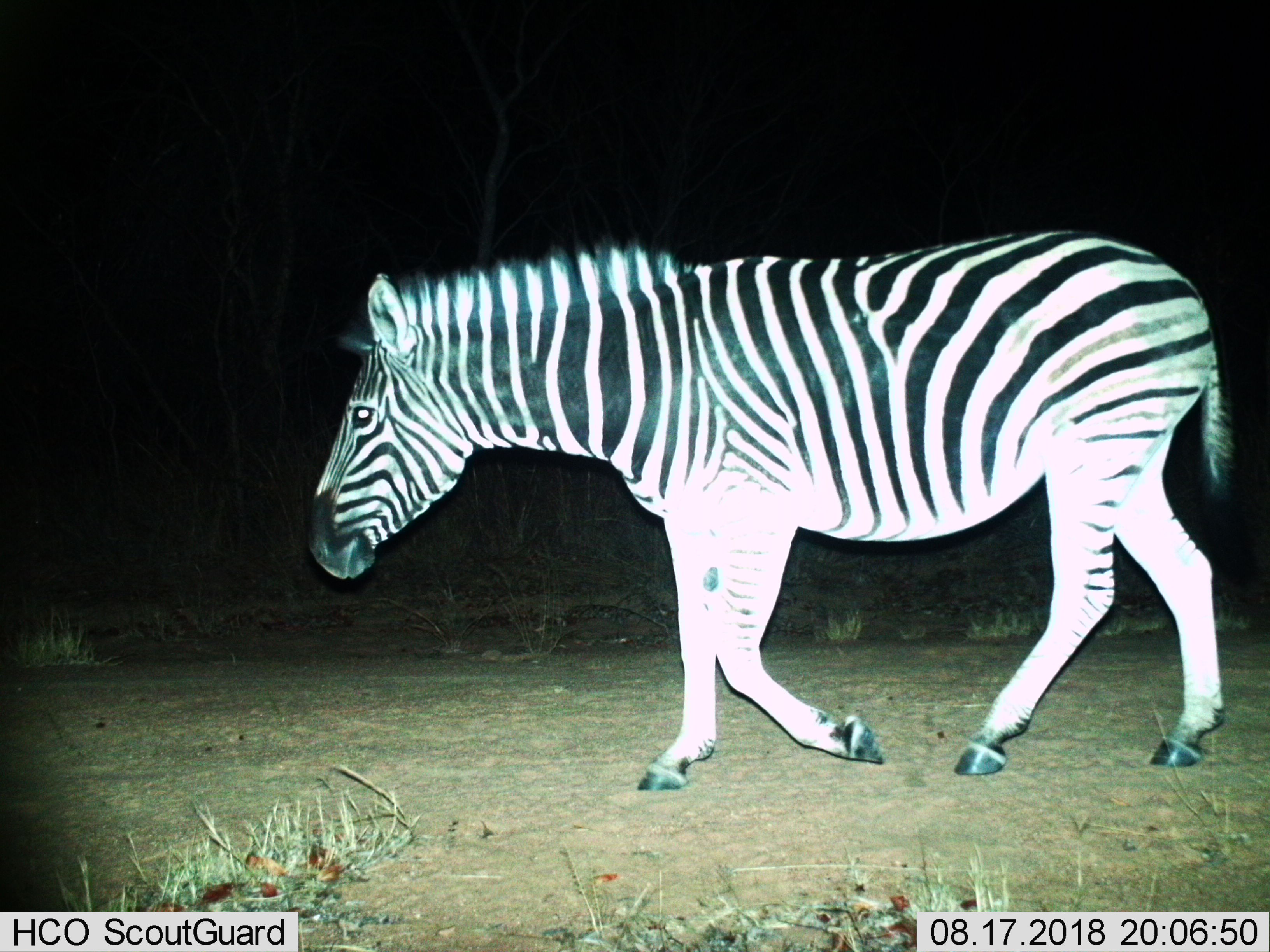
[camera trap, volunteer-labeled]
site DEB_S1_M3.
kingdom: Animalia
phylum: Chordata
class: Mammalia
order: Perissodactyla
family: Equidae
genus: Equus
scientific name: Equus quagga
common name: plains zebra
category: zebraplains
Zebraplains (plains zebra) (Equus quagga), count 1. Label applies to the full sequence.